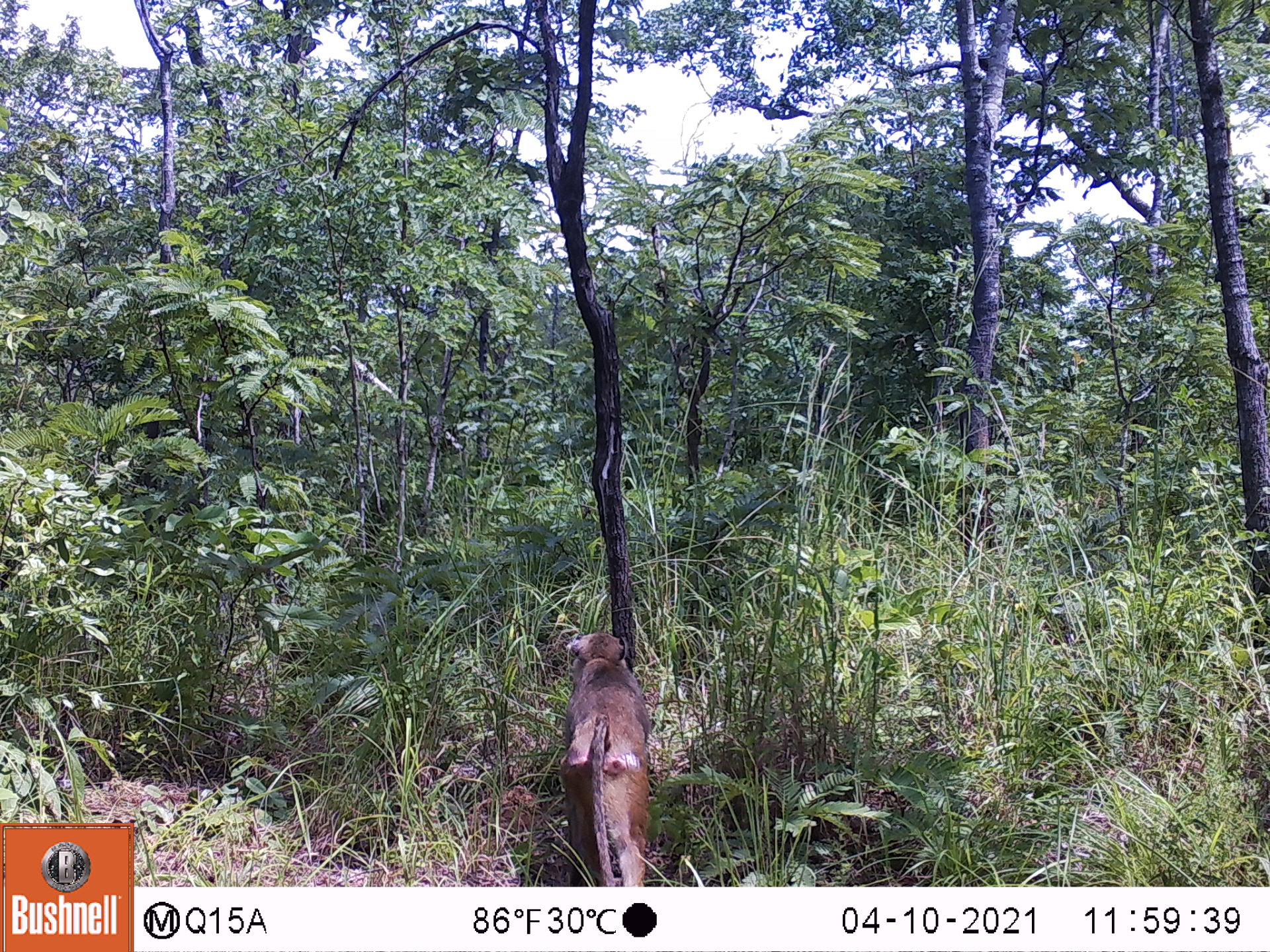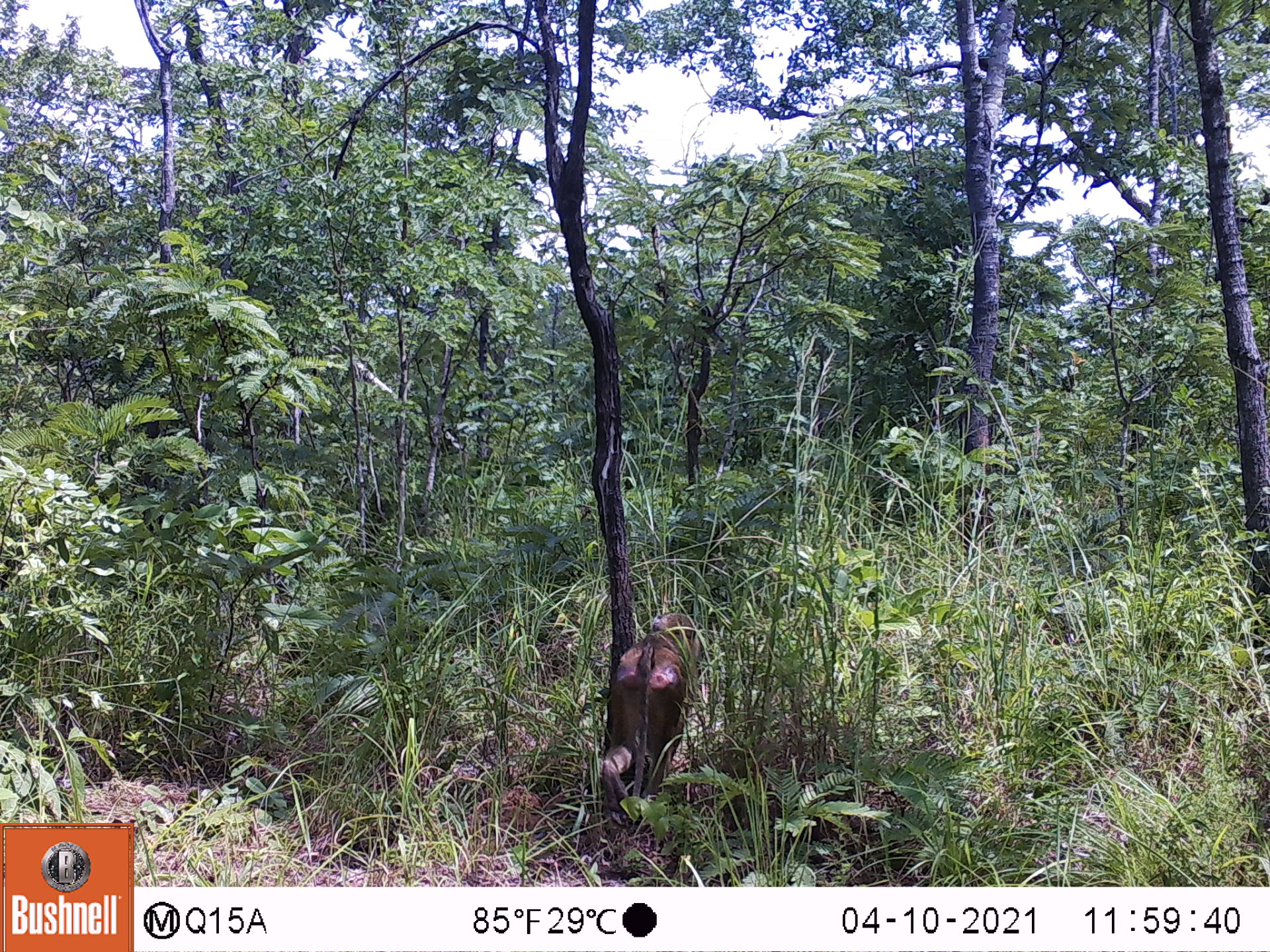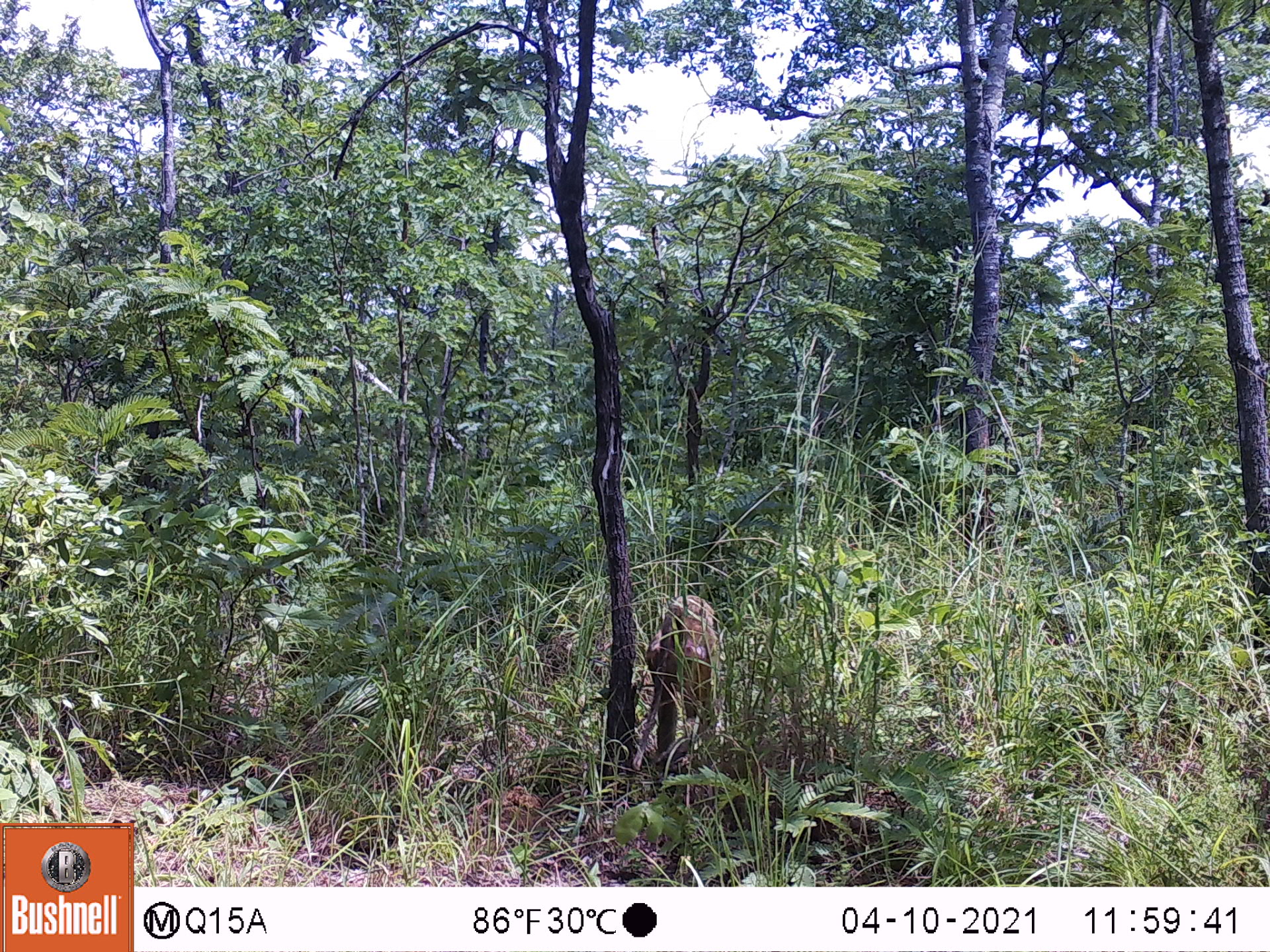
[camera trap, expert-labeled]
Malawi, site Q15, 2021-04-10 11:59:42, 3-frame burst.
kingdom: Animalia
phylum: Chordata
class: Mammalia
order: Primates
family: Cercopithecidae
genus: Papio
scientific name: Papio cynocephalus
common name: yellow baboon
Yellow baboon (Papio cynocephalus), count 1.